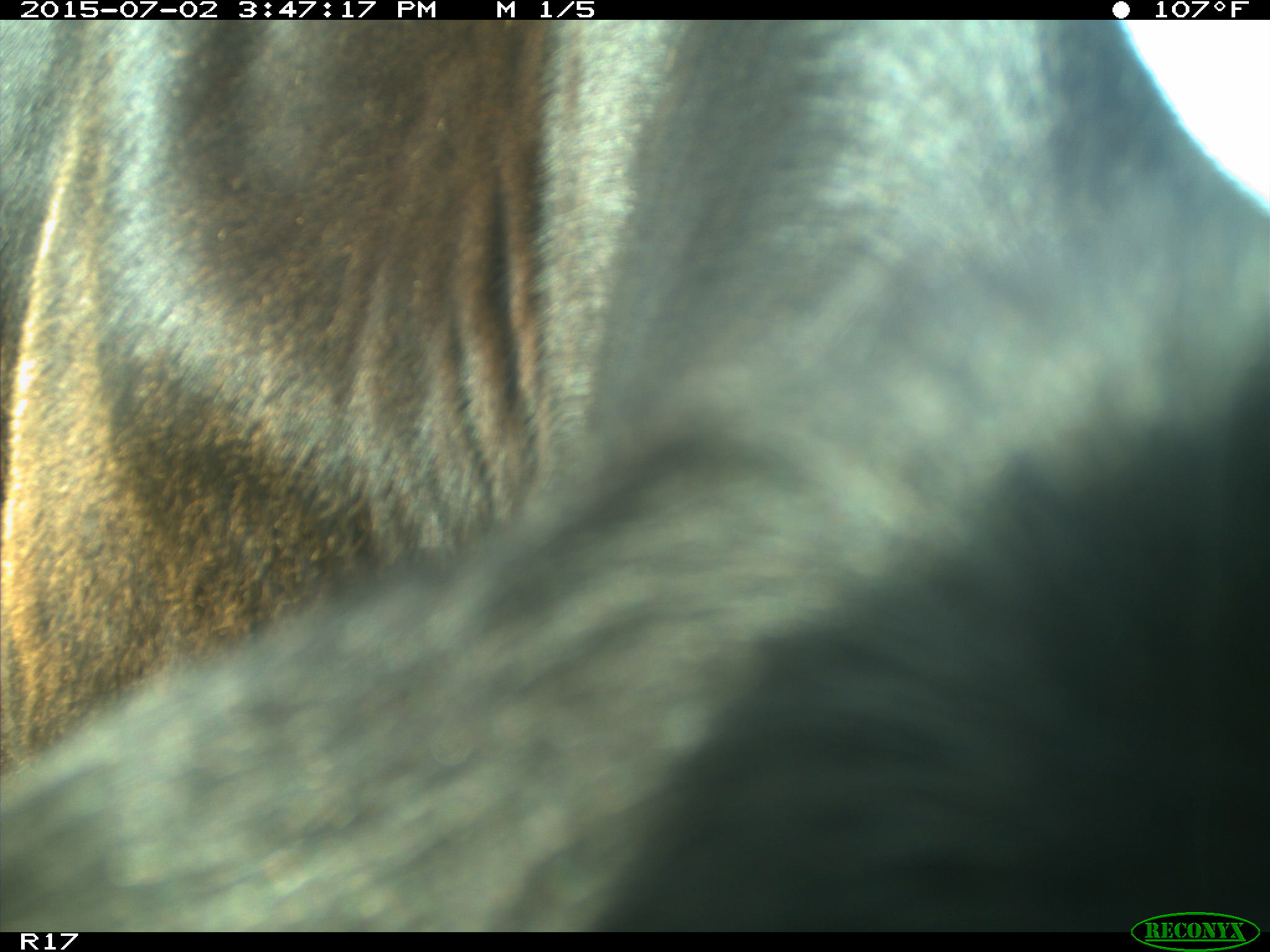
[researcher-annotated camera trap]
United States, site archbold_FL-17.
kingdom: Animalia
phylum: Chordata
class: Mammalia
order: Artiodactyla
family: Bovidae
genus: Bos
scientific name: Bos taurus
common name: domestic cow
Bos taurus (domestic cow).